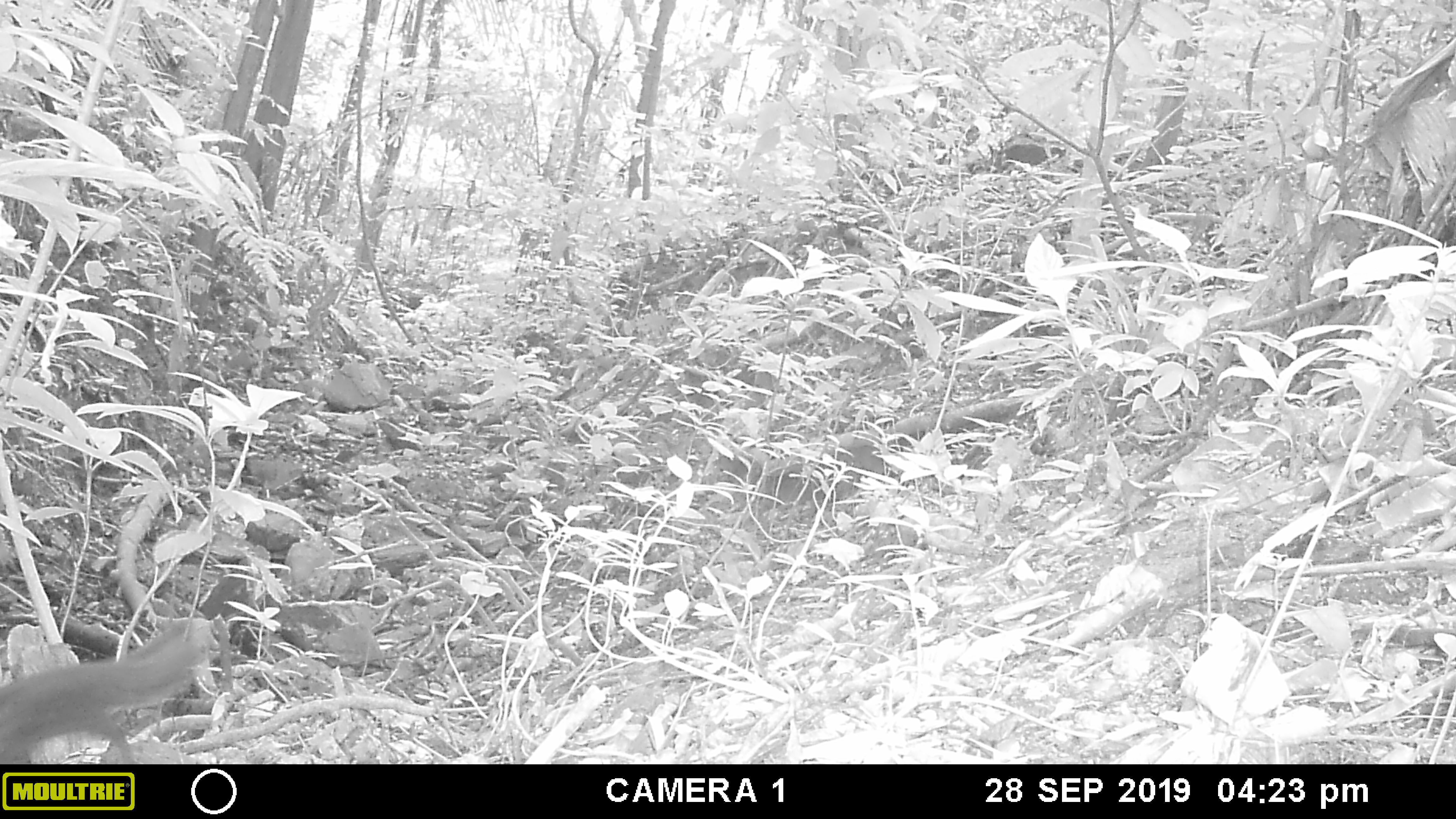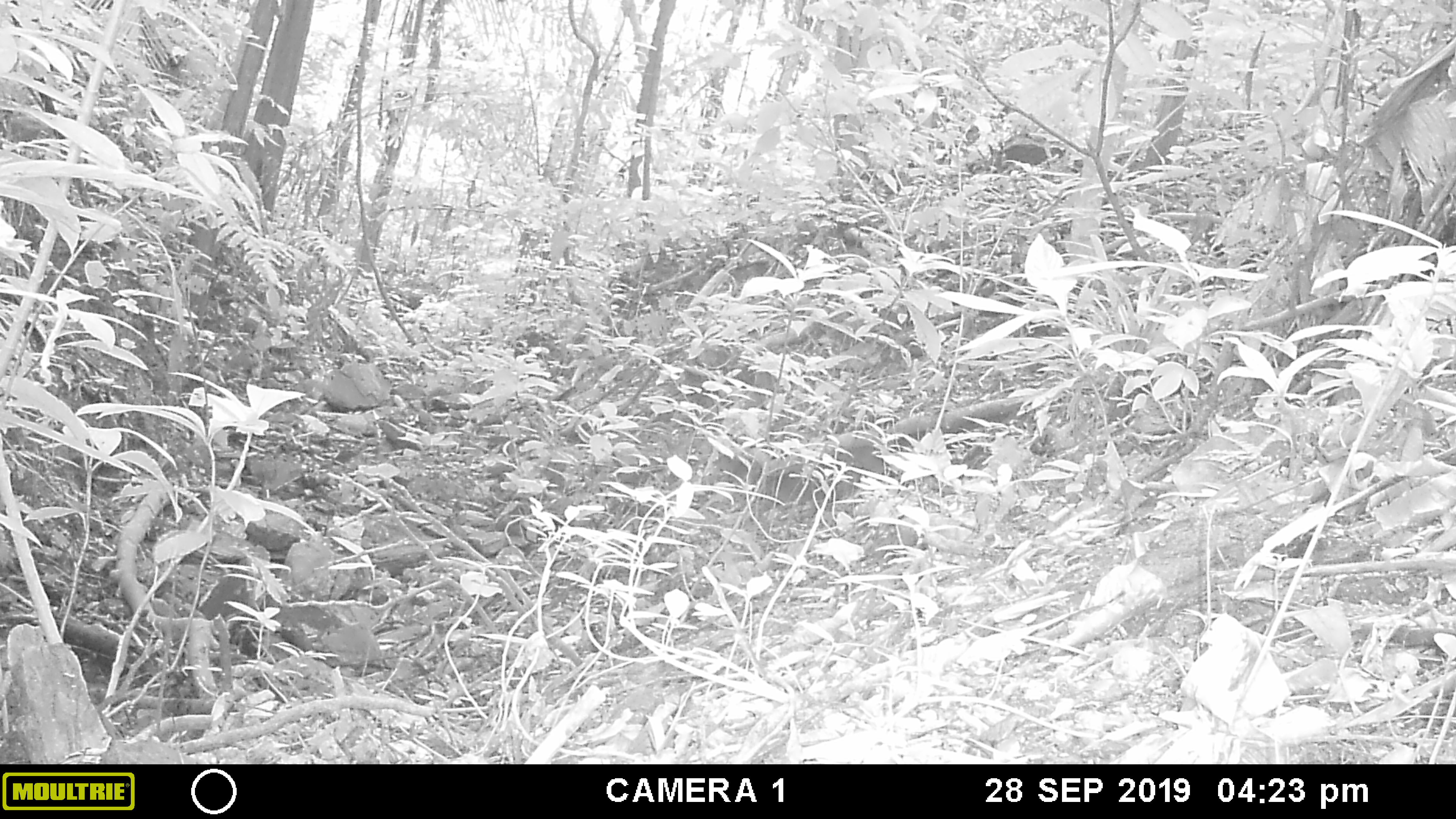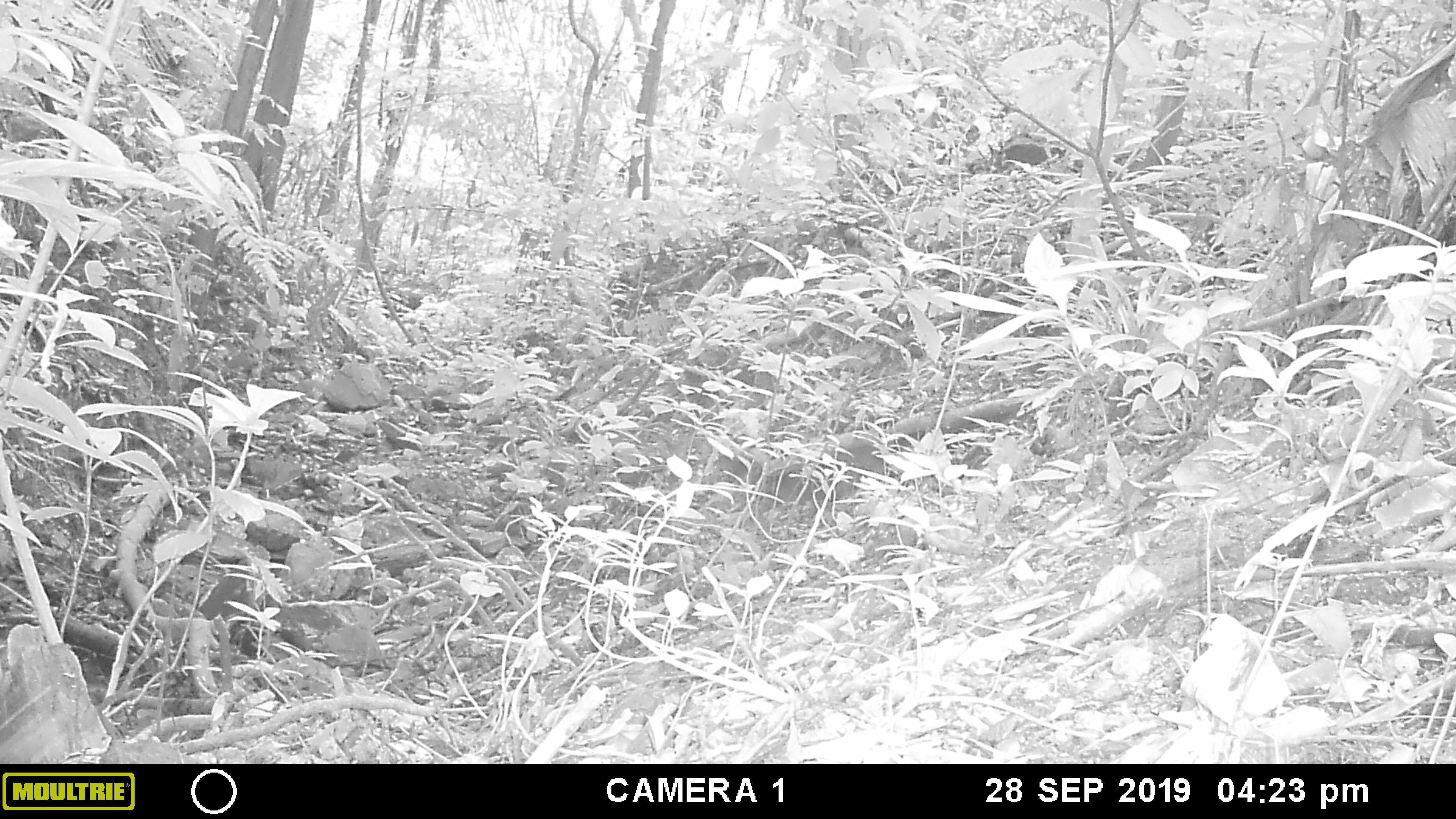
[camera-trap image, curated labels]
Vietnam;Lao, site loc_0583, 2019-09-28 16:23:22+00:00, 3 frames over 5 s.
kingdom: Animalia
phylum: Chordata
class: Mammalia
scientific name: Mammalia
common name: mammal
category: unidentified small mammal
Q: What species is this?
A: Unidentified small mammal (mammal) (Mammalia).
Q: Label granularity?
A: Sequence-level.